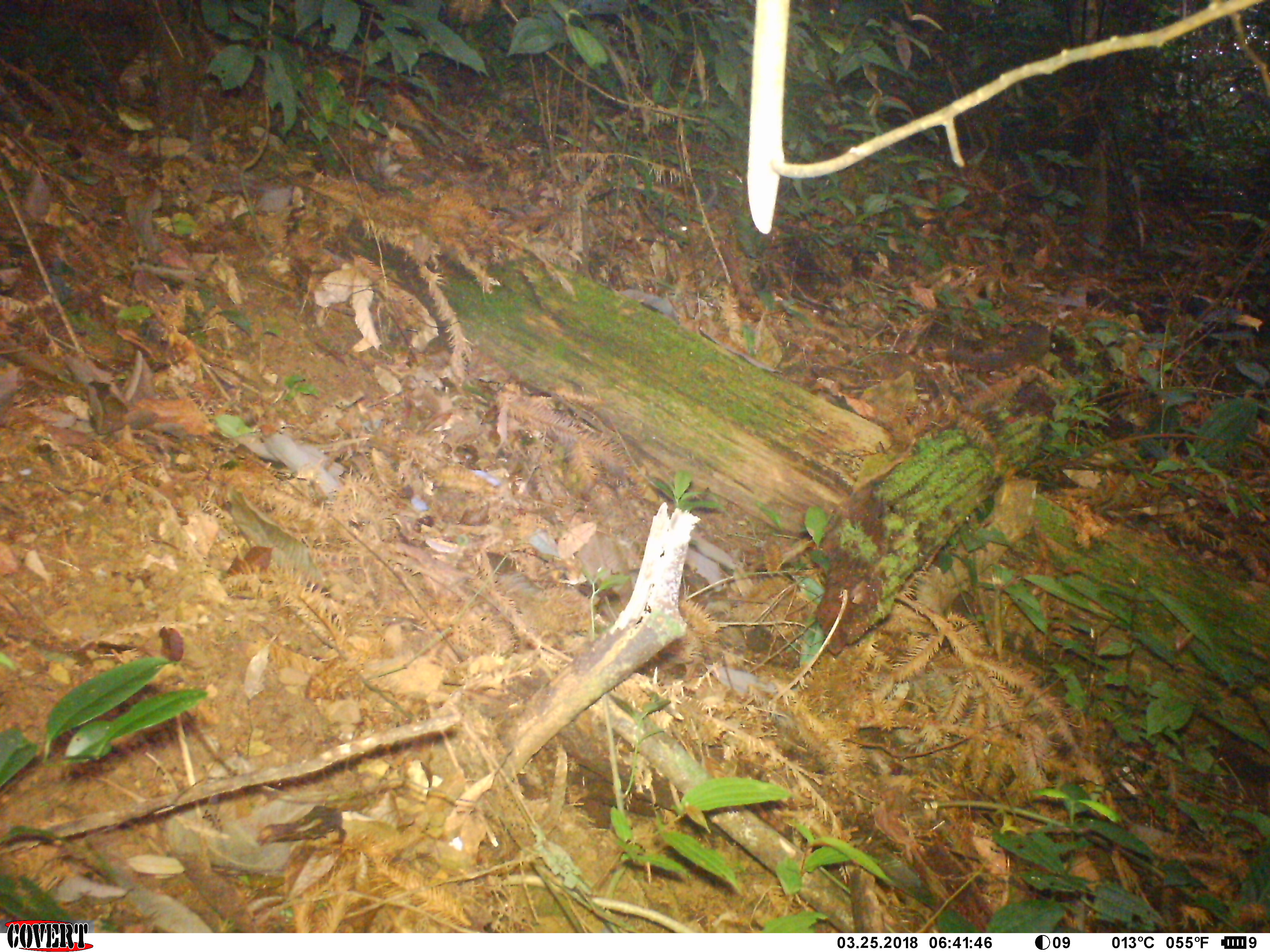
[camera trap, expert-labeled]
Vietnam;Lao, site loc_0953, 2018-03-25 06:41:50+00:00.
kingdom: Animalia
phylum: Chordata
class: Mammalia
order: Rodentia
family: Sciuridae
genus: Dremomys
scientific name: Dremomys rufigenis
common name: red-cheeked squirrel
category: red cheeked squirrel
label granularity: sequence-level